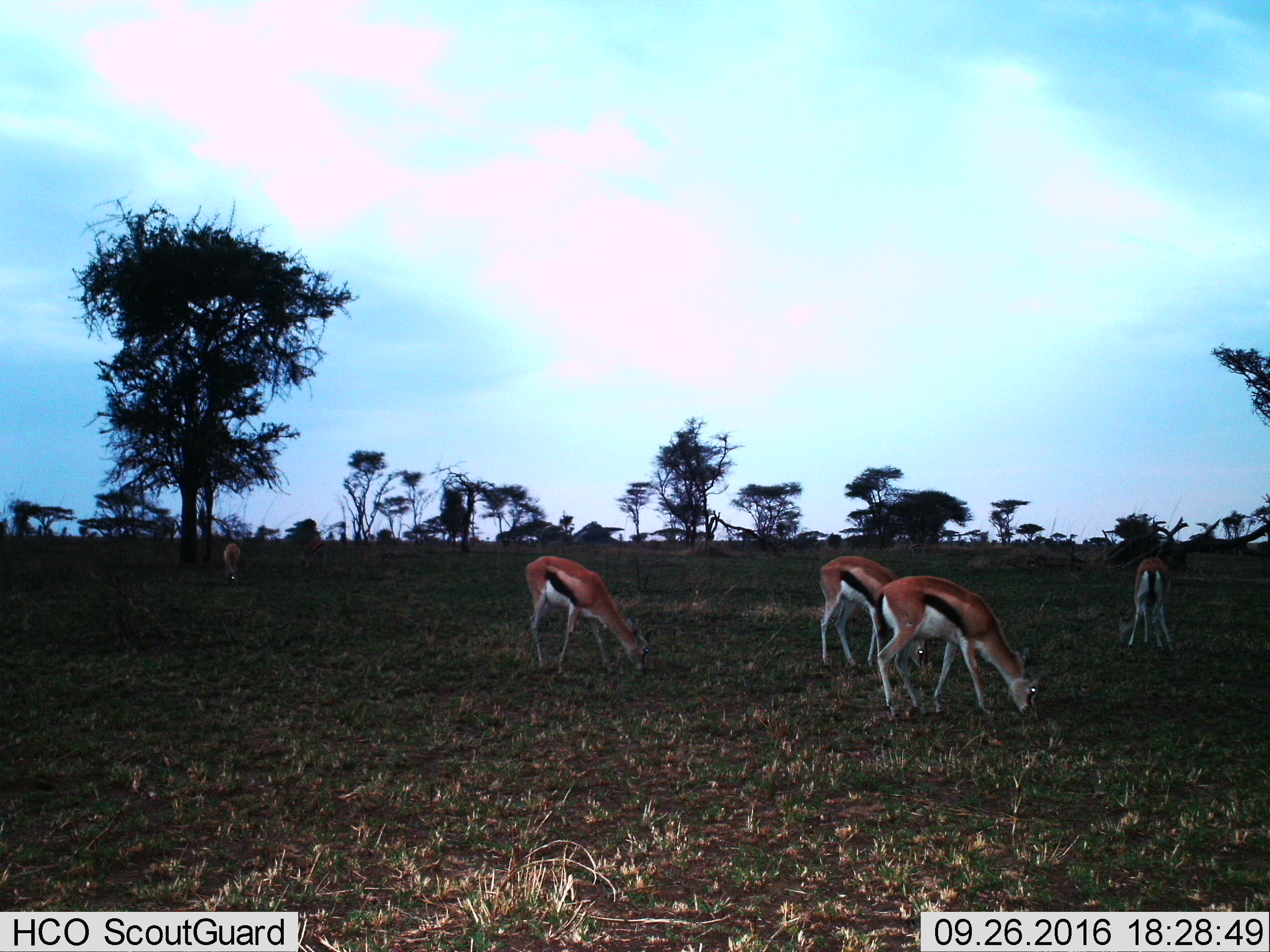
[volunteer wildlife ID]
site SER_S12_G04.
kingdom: Animalia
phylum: Chordata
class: Mammalia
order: Artiodactyla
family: Bovidae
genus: Eudorcas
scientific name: Eudorcas thomsonii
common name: thomson's gazelle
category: gazellethomsons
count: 5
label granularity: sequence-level